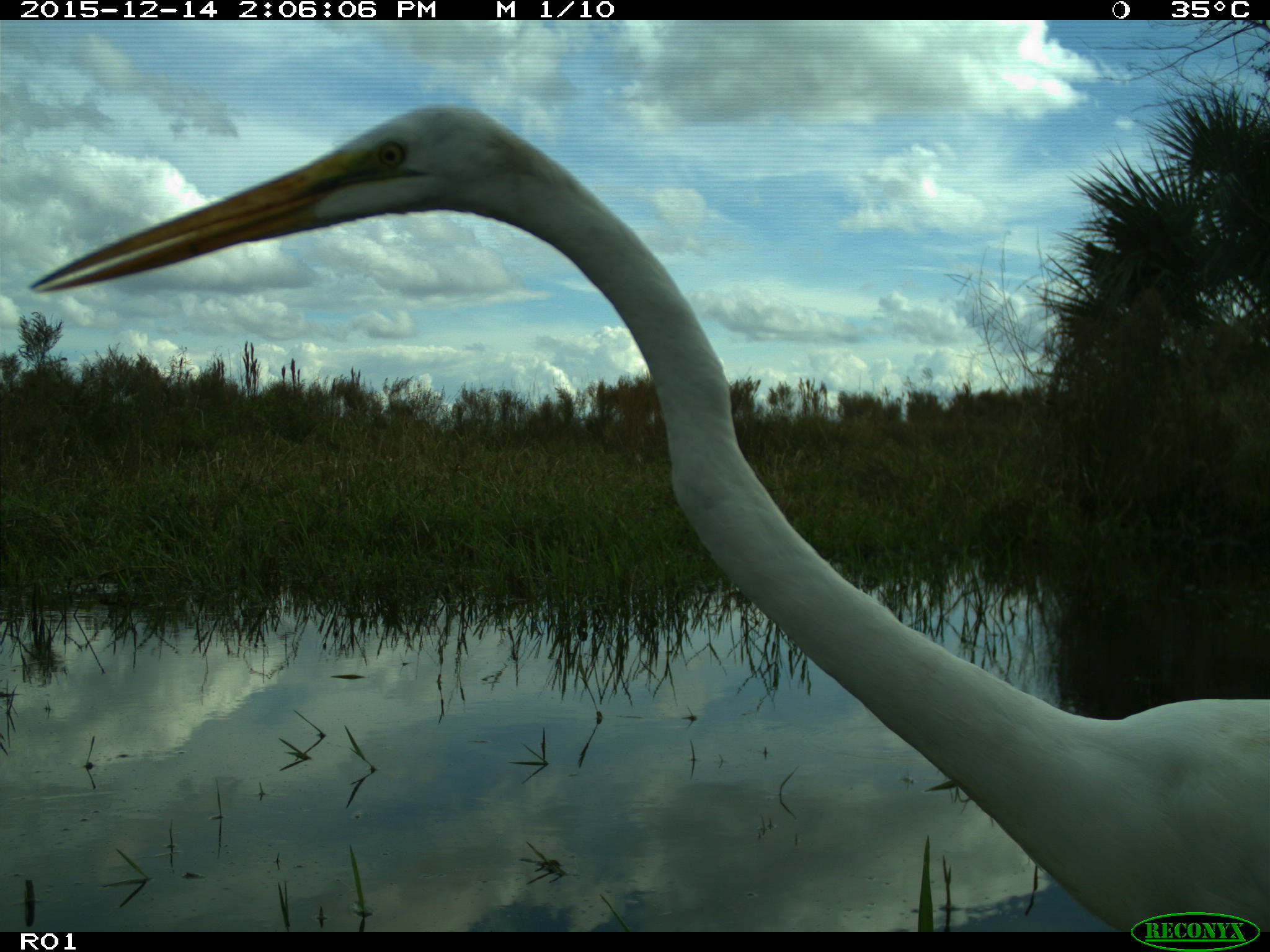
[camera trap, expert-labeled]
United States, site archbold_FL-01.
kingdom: Animalia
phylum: Chordata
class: Aves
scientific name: Aves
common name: birds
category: unidentified bird